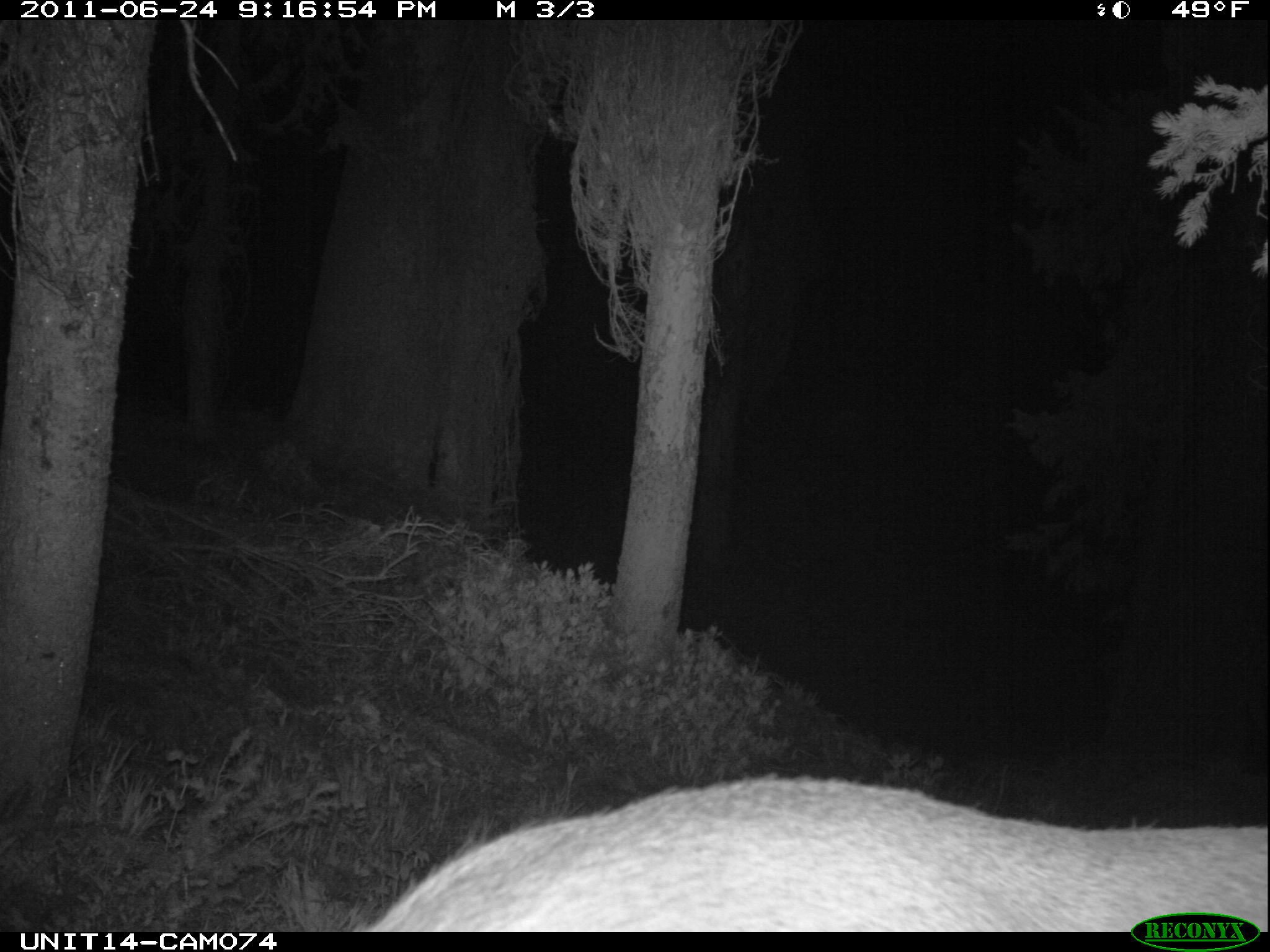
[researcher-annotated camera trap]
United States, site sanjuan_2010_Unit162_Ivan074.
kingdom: Animalia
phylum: Chordata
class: Mammalia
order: Artiodactyla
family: Cervidae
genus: Cervus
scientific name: Cervus elaphus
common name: red deer